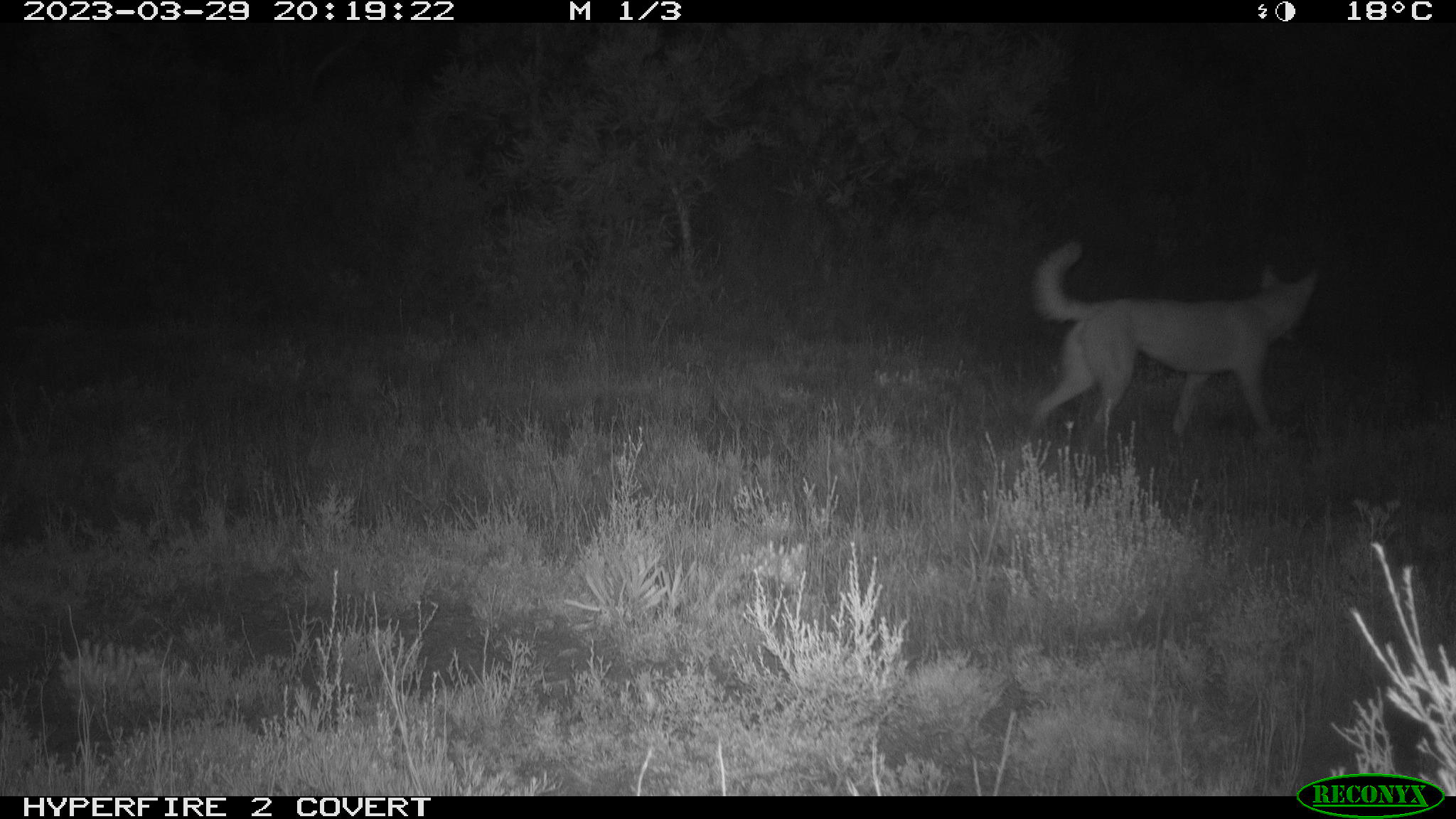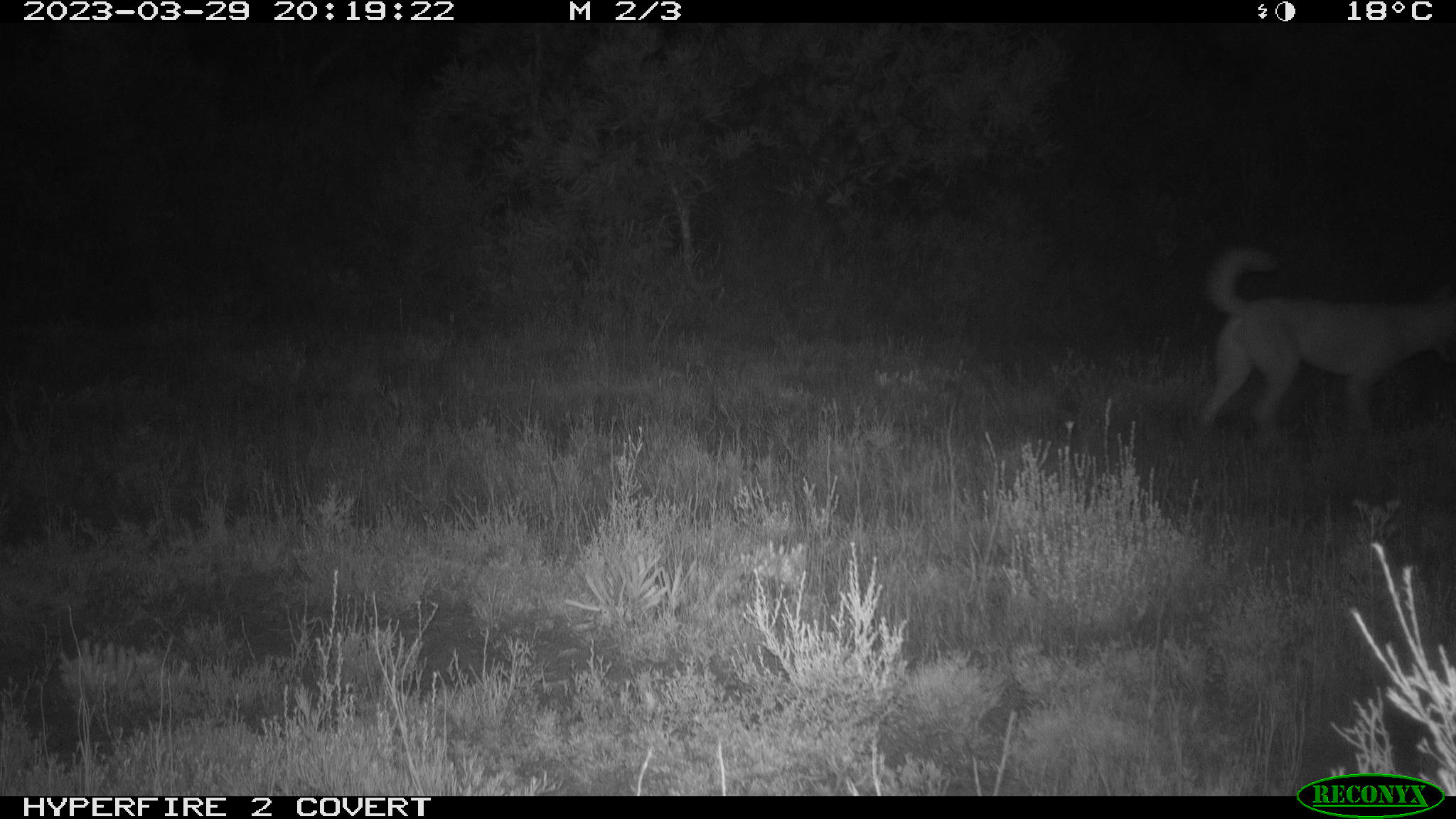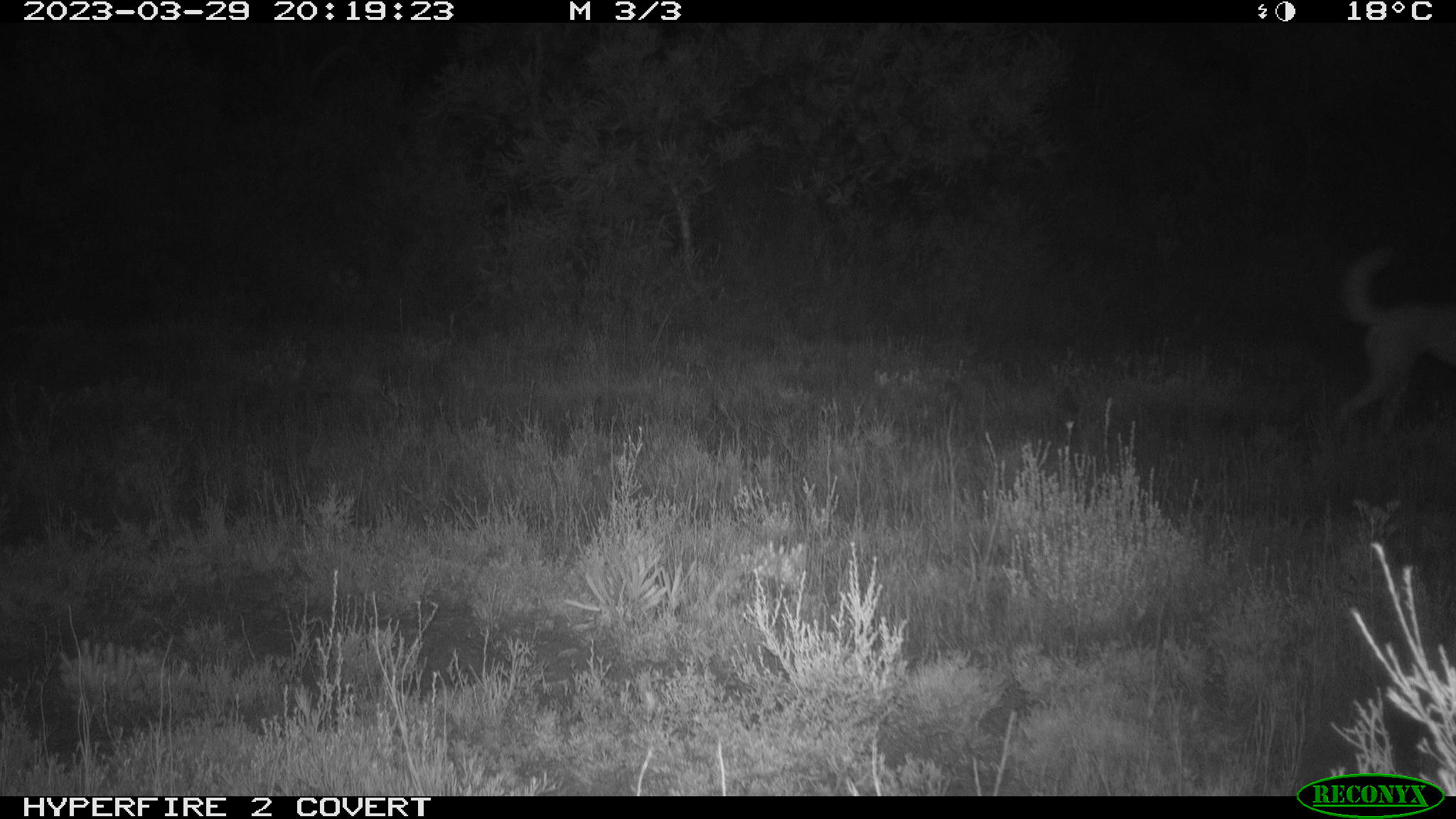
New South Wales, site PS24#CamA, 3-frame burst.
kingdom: Animalia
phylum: Chordata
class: Mammalia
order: Carnivora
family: Canidae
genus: Canis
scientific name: Canis familiaris dingo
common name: dingo